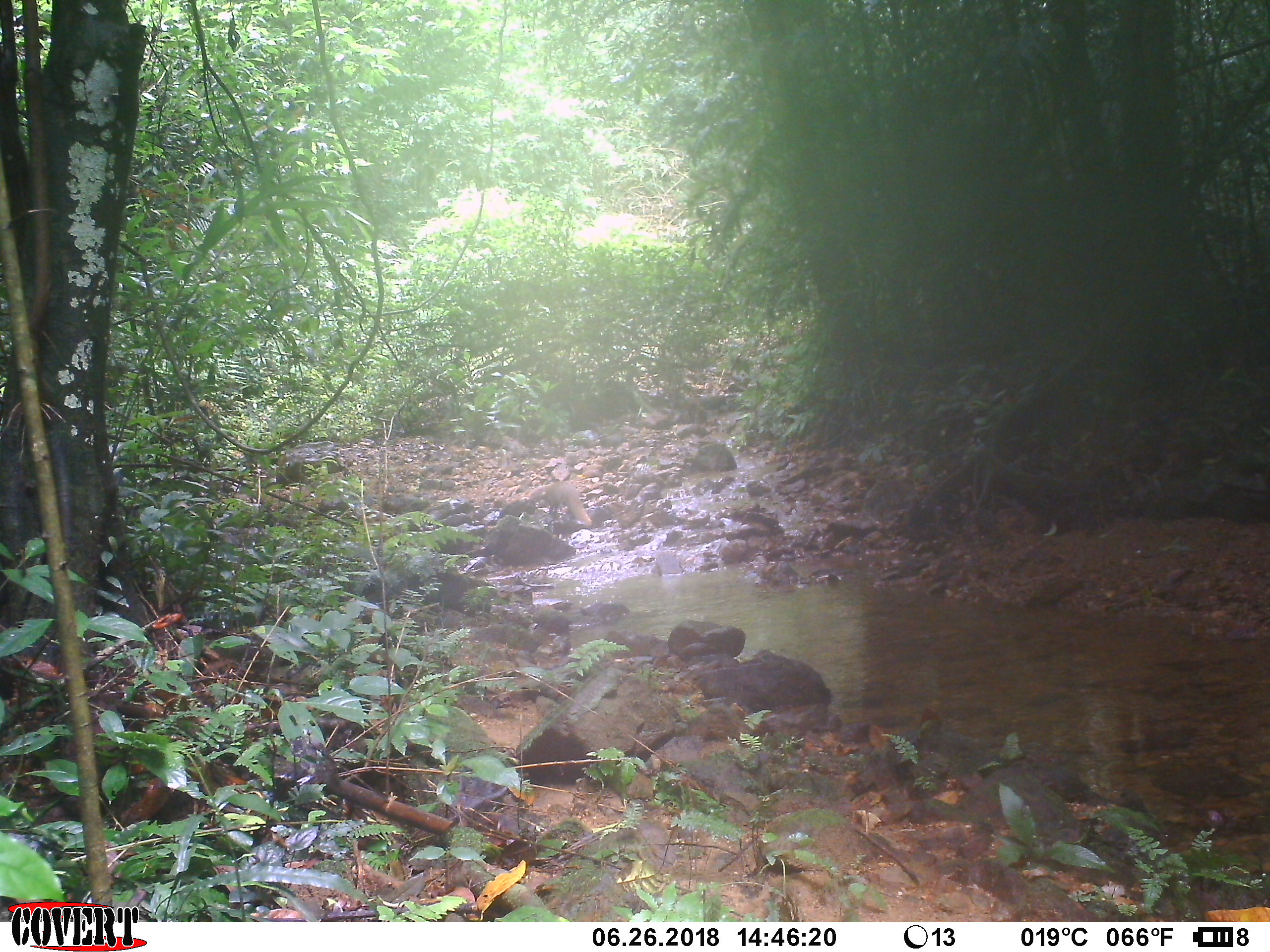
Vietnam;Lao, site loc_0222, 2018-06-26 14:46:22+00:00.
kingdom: Animalia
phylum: Chordata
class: Mammalia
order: Carnivora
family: Herpestidae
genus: Urva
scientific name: Urva urva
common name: crab-eating mongoose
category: crab eating mongoose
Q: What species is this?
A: Crab eating mongoose (crab-eating mongoose) (Urva urva).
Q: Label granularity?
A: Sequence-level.